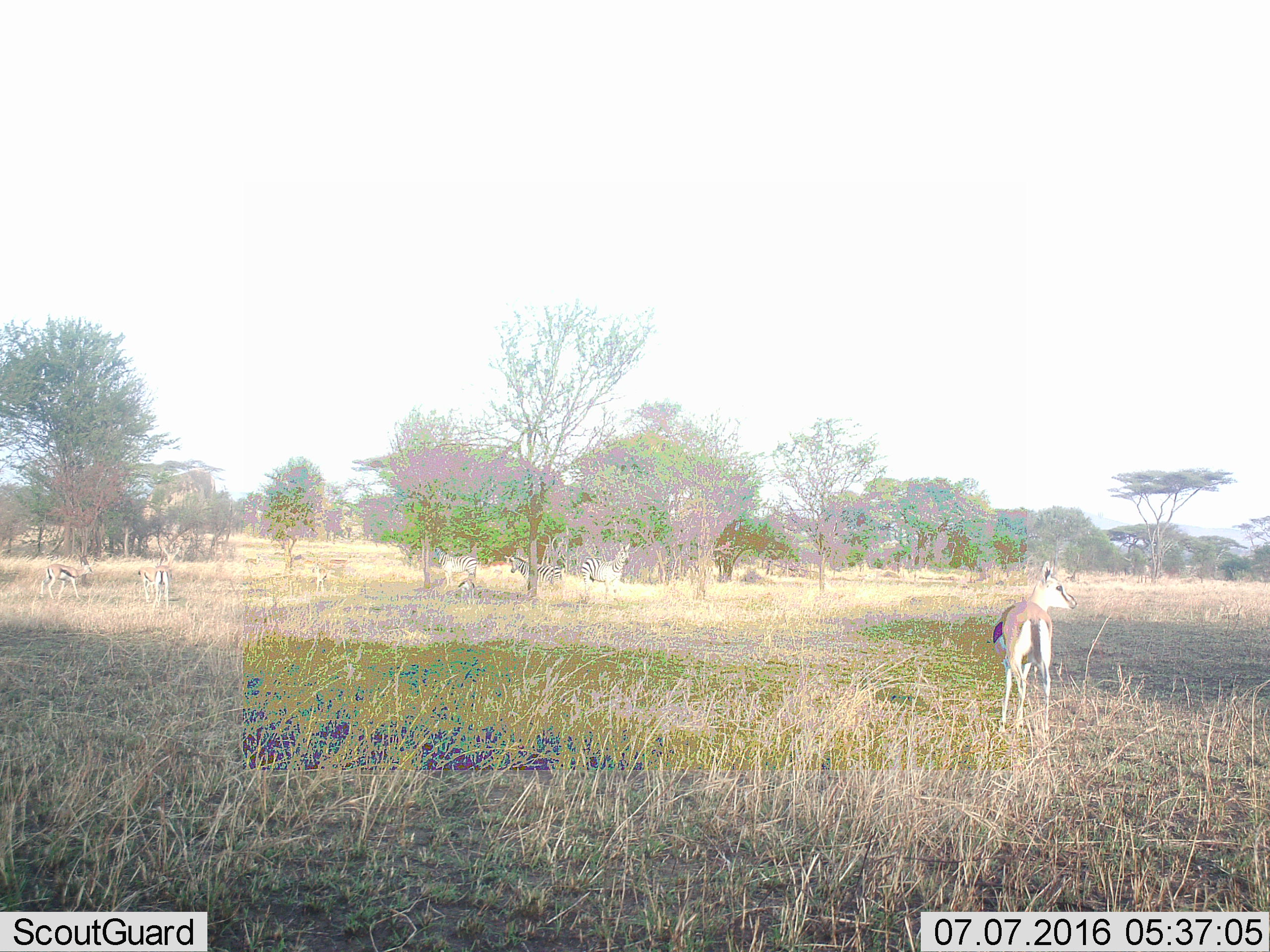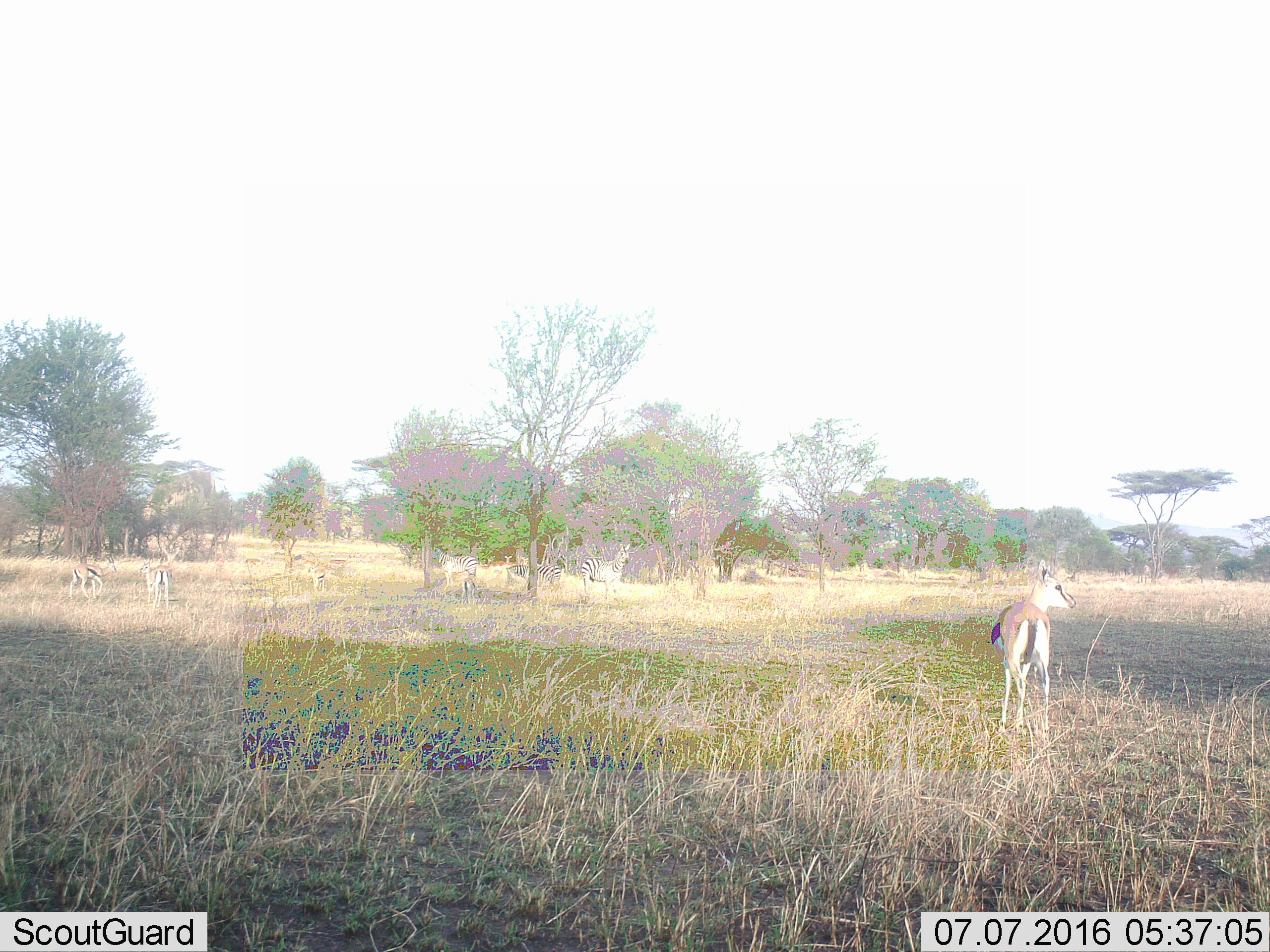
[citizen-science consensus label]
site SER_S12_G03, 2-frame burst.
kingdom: Animalia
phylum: Chordata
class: Mammalia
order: Artiodactyla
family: Bovidae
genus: Eudorcas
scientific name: Eudorcas thomsonii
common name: thomson's gazelle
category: gazellethomsons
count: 5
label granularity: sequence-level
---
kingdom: Animalia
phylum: Chordata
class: Mammalia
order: Perissodactyla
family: Equidae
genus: Equus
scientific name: Equus quagga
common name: plains zebra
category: zebraplains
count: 3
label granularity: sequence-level